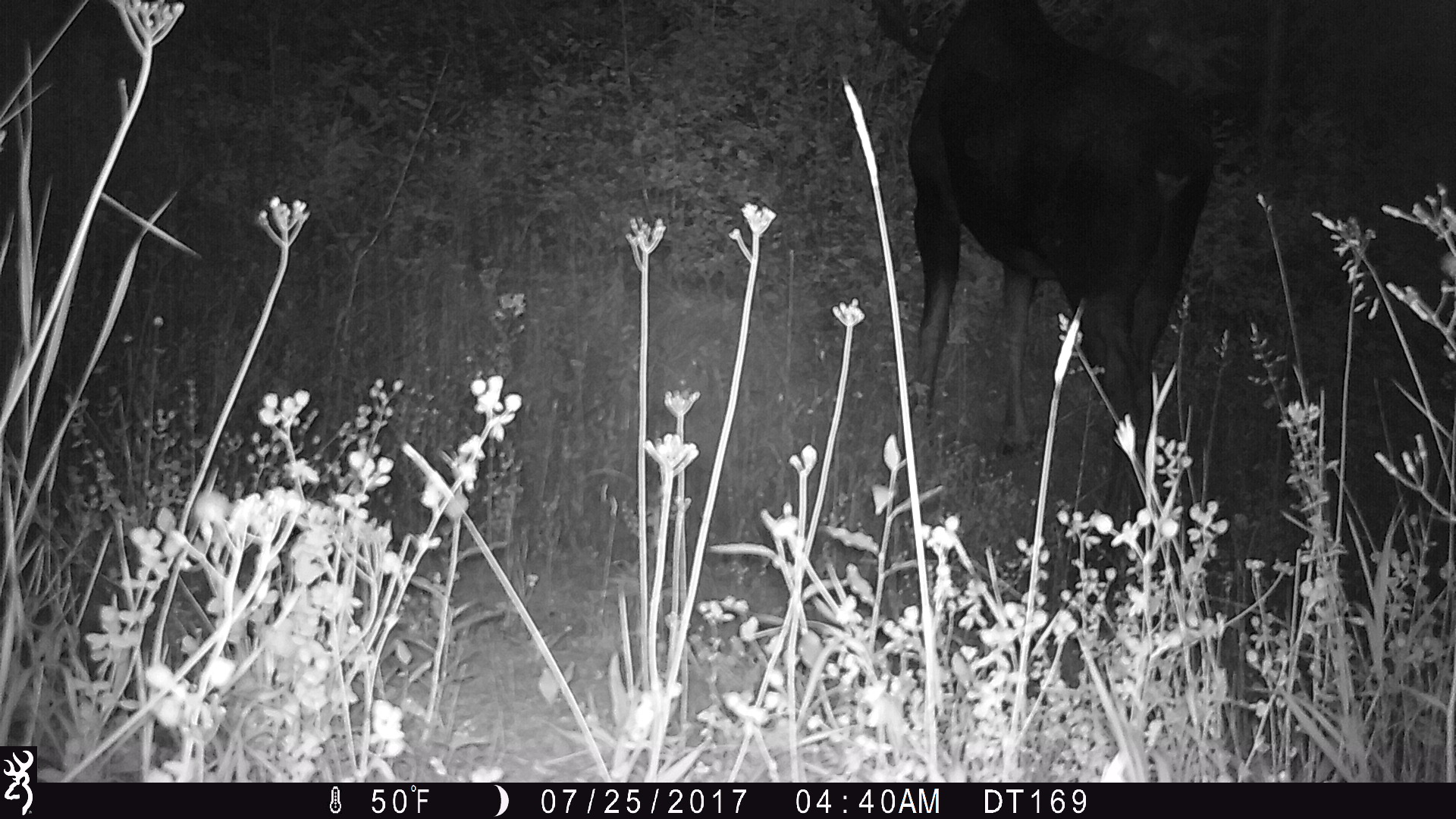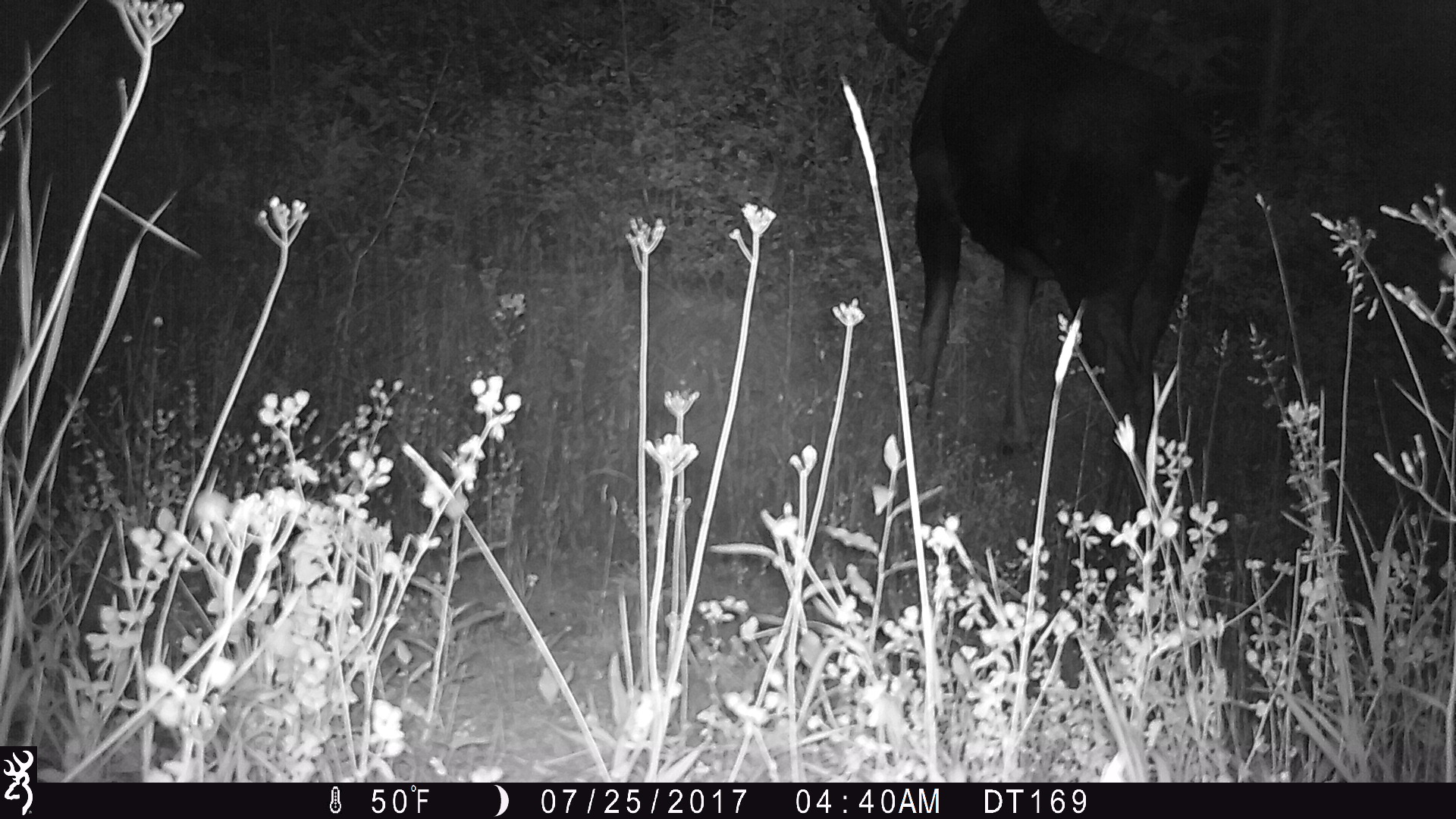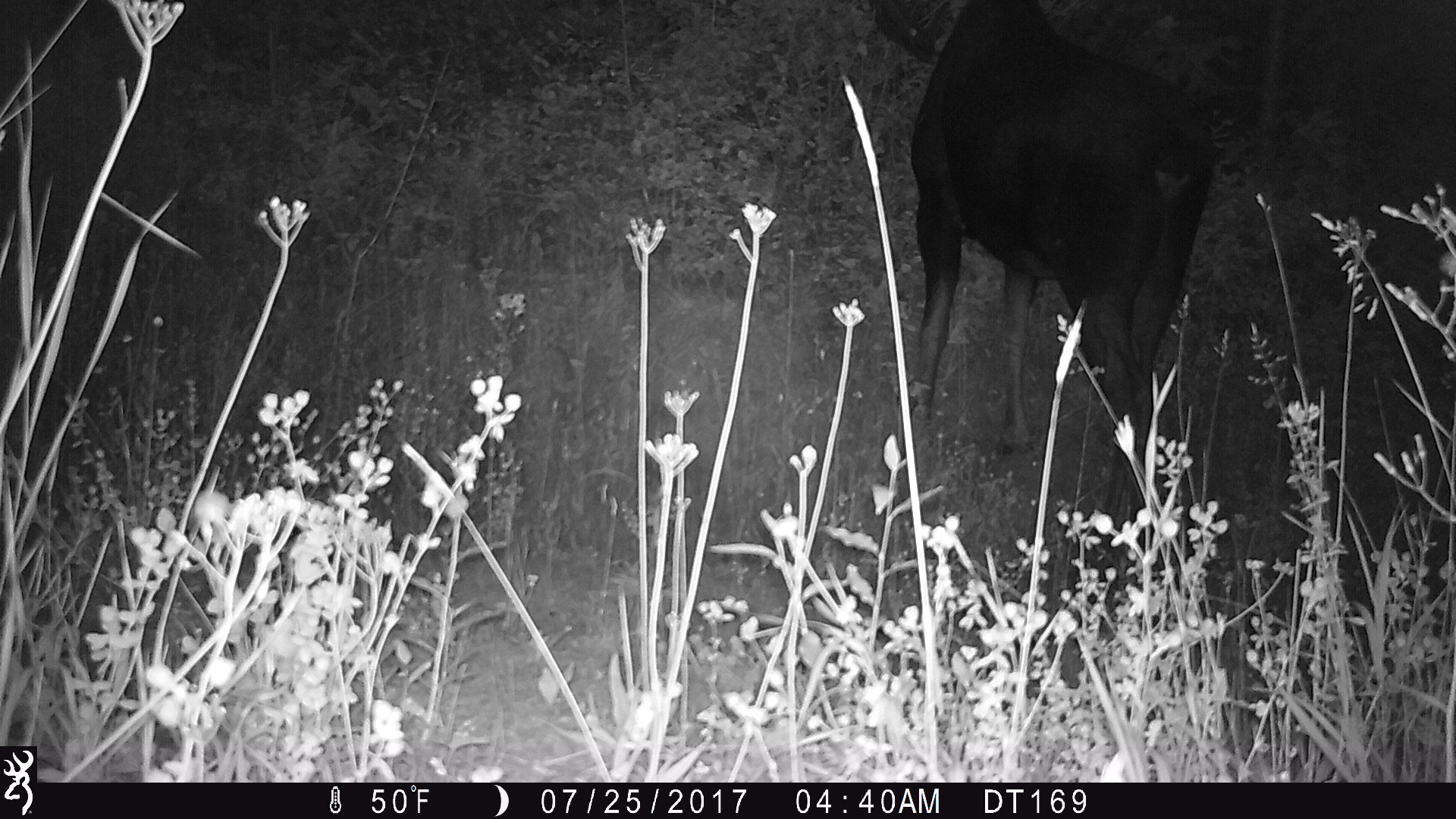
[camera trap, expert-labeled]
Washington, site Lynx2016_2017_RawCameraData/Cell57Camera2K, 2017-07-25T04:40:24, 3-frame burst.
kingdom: Animalia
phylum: Chordata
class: Mammalia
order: Artiodactyla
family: Cervidae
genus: Alces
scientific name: Alces alces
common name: moose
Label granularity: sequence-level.